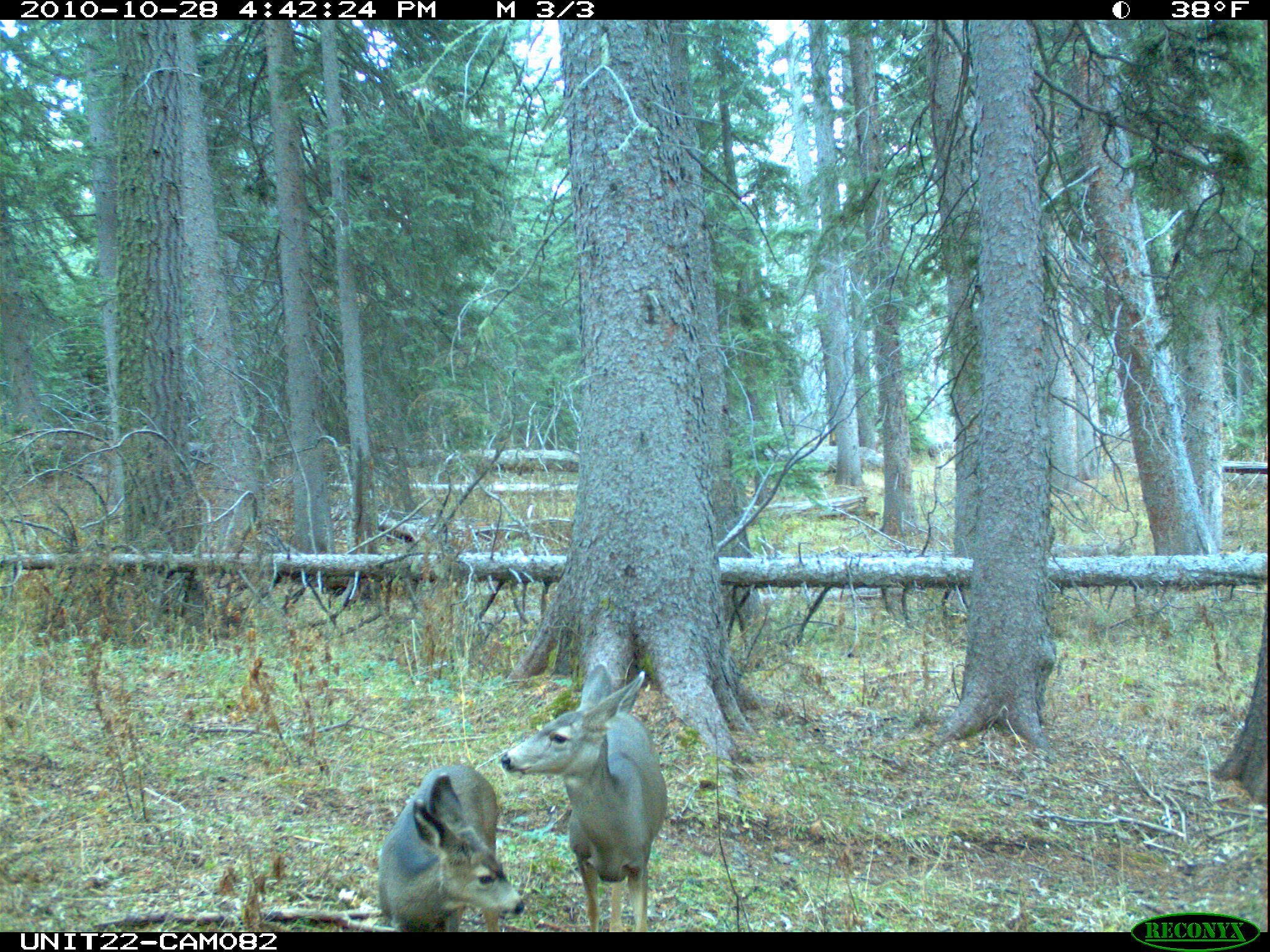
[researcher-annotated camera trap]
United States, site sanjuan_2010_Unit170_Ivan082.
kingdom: Animalia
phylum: Chordata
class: Mammalia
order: Artiodactyla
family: Cervidae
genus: Odocoileus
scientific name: Odocoileus hemionus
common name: mule deer